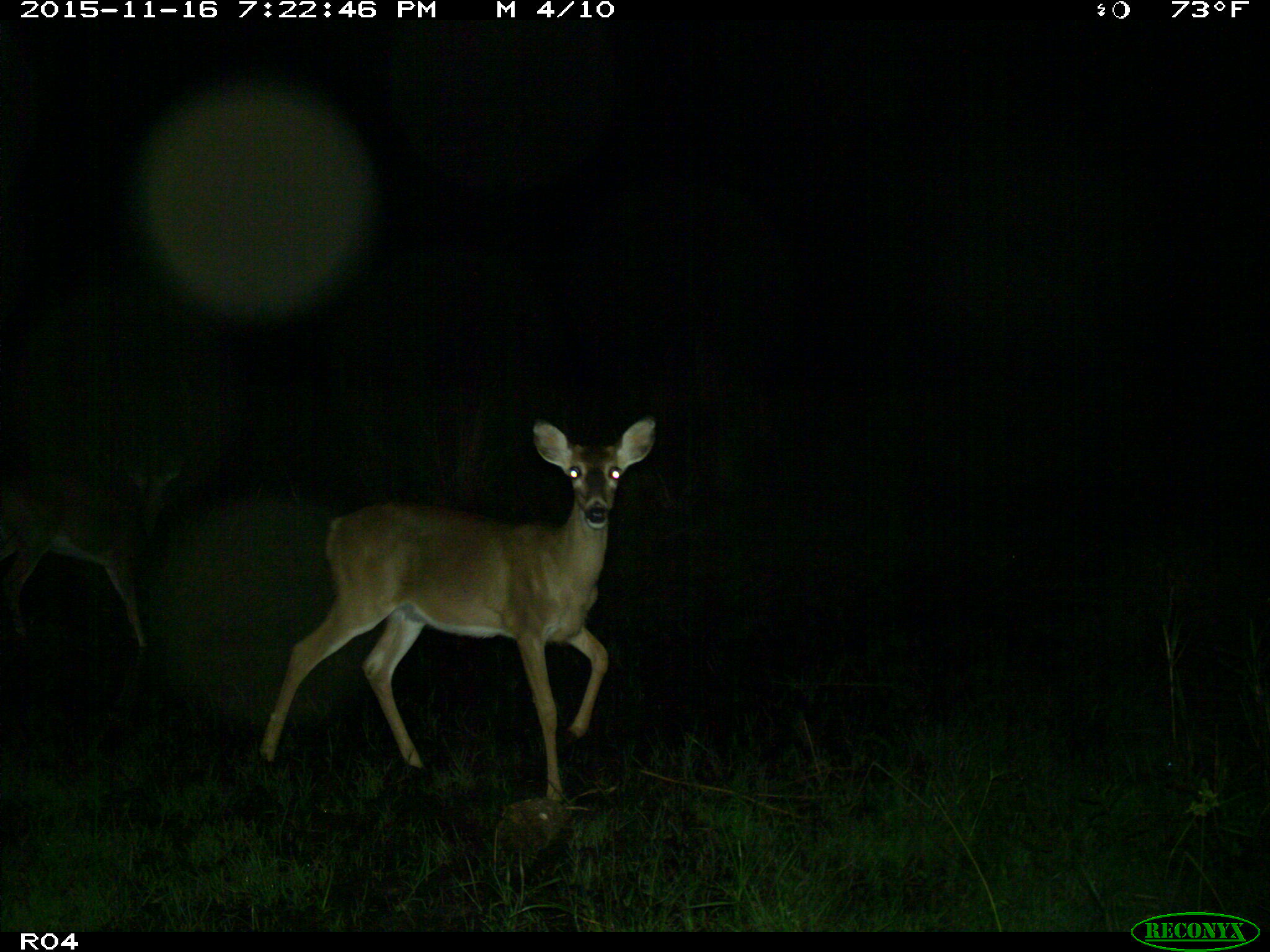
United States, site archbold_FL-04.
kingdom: Animalia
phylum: Chordata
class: Mammalia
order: Artiodactyla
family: Cervidae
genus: Odocoileus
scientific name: Odocoileus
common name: deer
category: unidentified deer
Unidentified deer (deer) (Odocoileus).